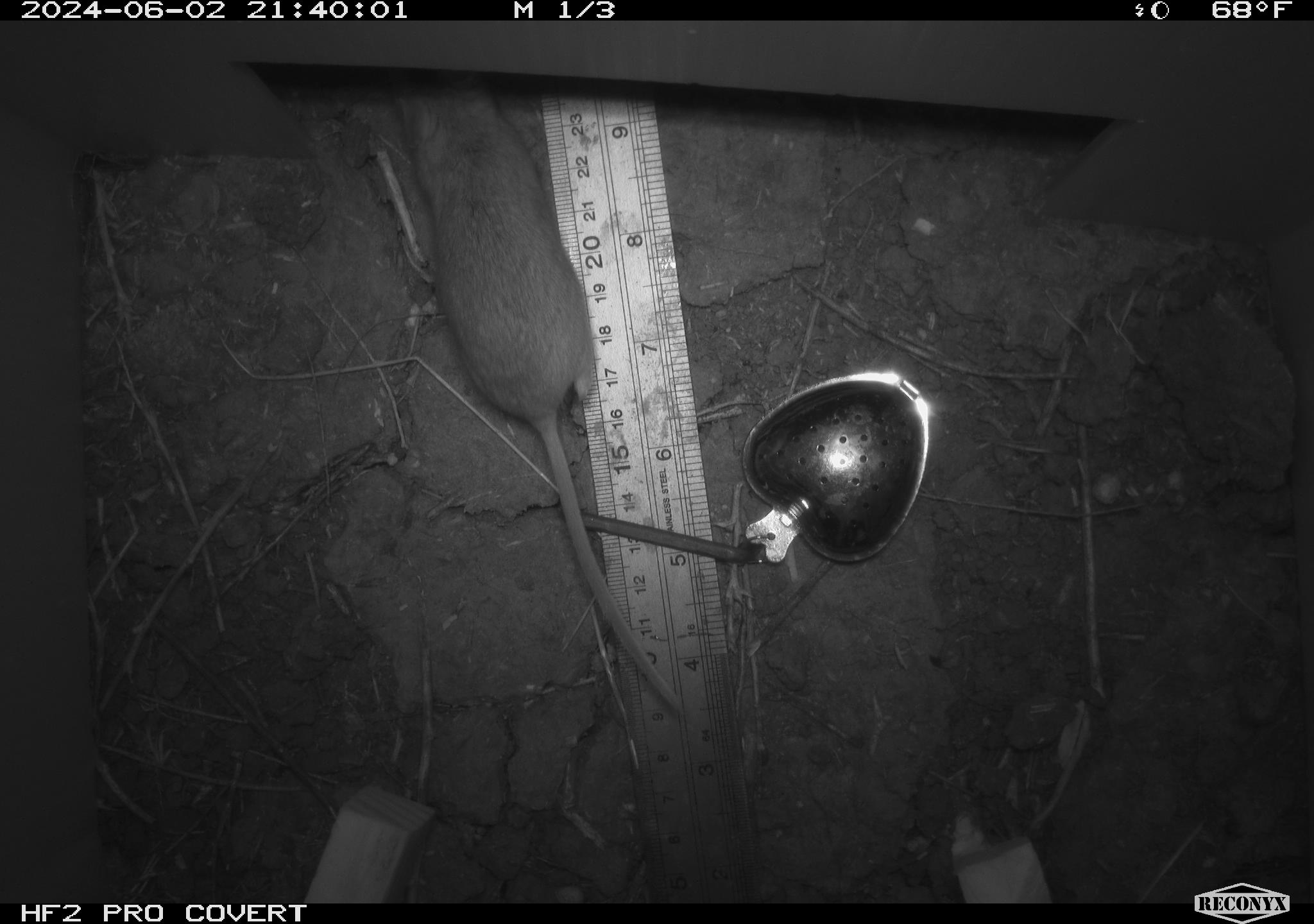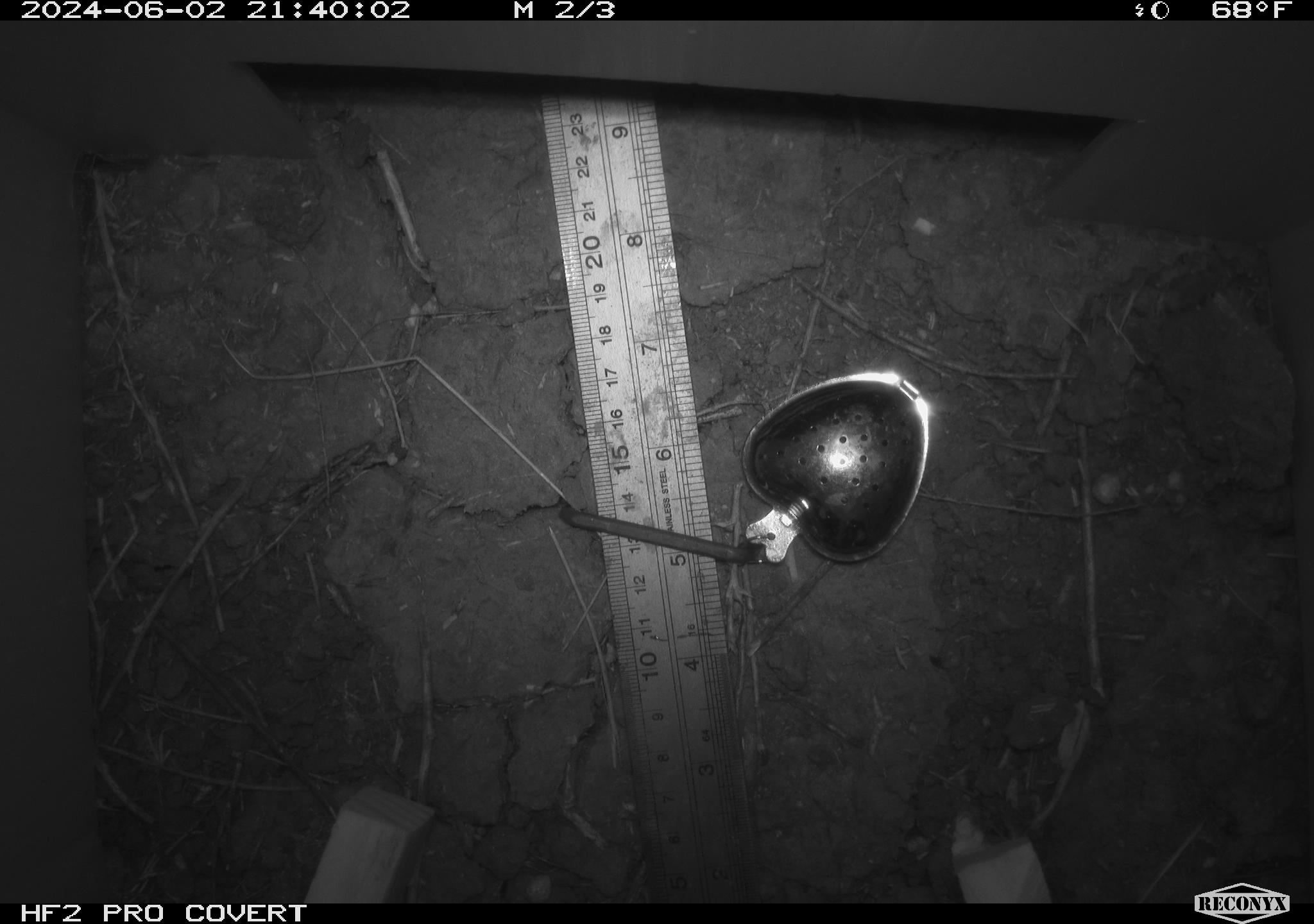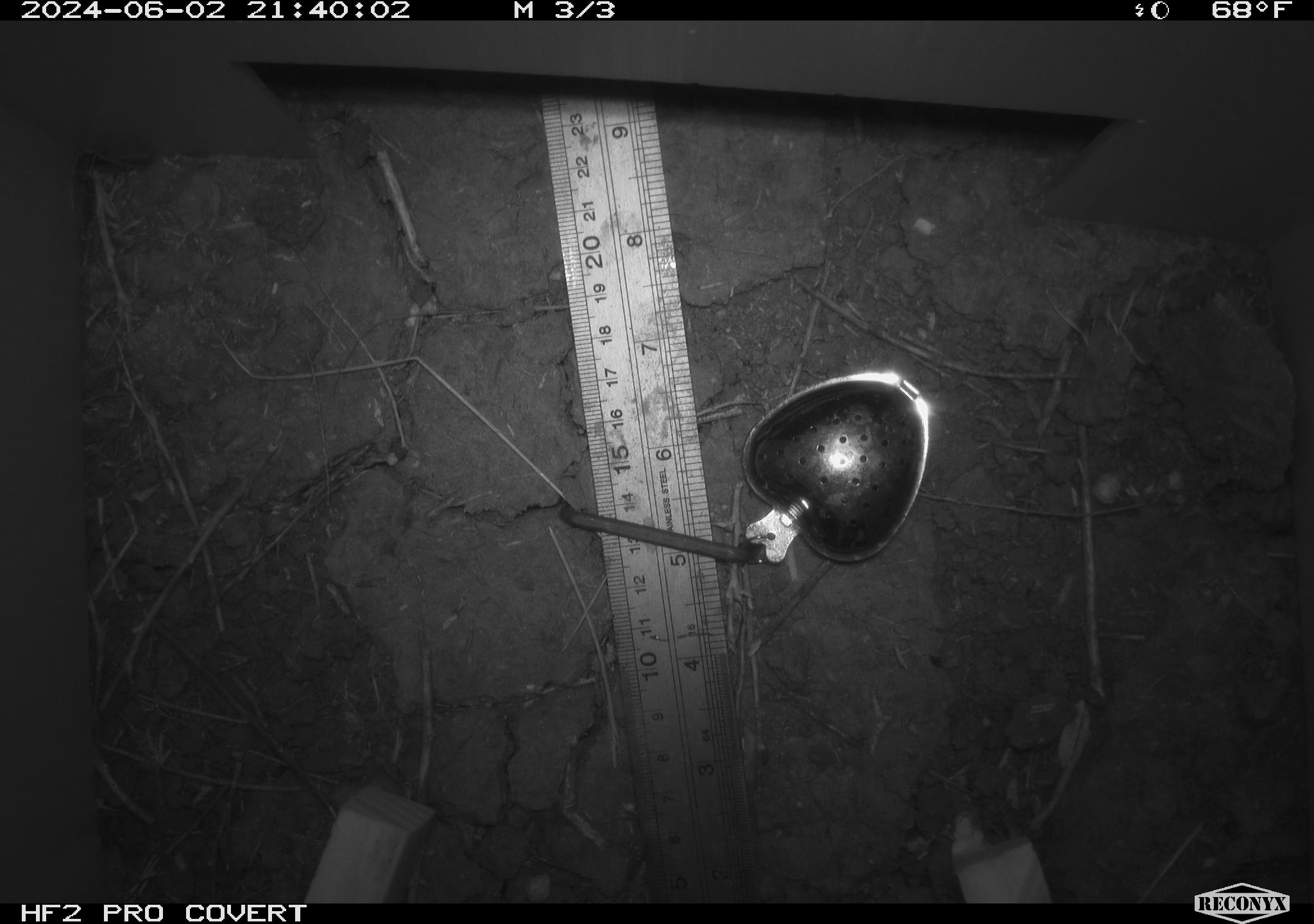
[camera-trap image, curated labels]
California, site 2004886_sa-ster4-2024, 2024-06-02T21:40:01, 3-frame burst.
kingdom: Animalia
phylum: Chordata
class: Mammalia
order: Rodentia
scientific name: Rodentia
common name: mouse species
Mouse species (Rodentia).